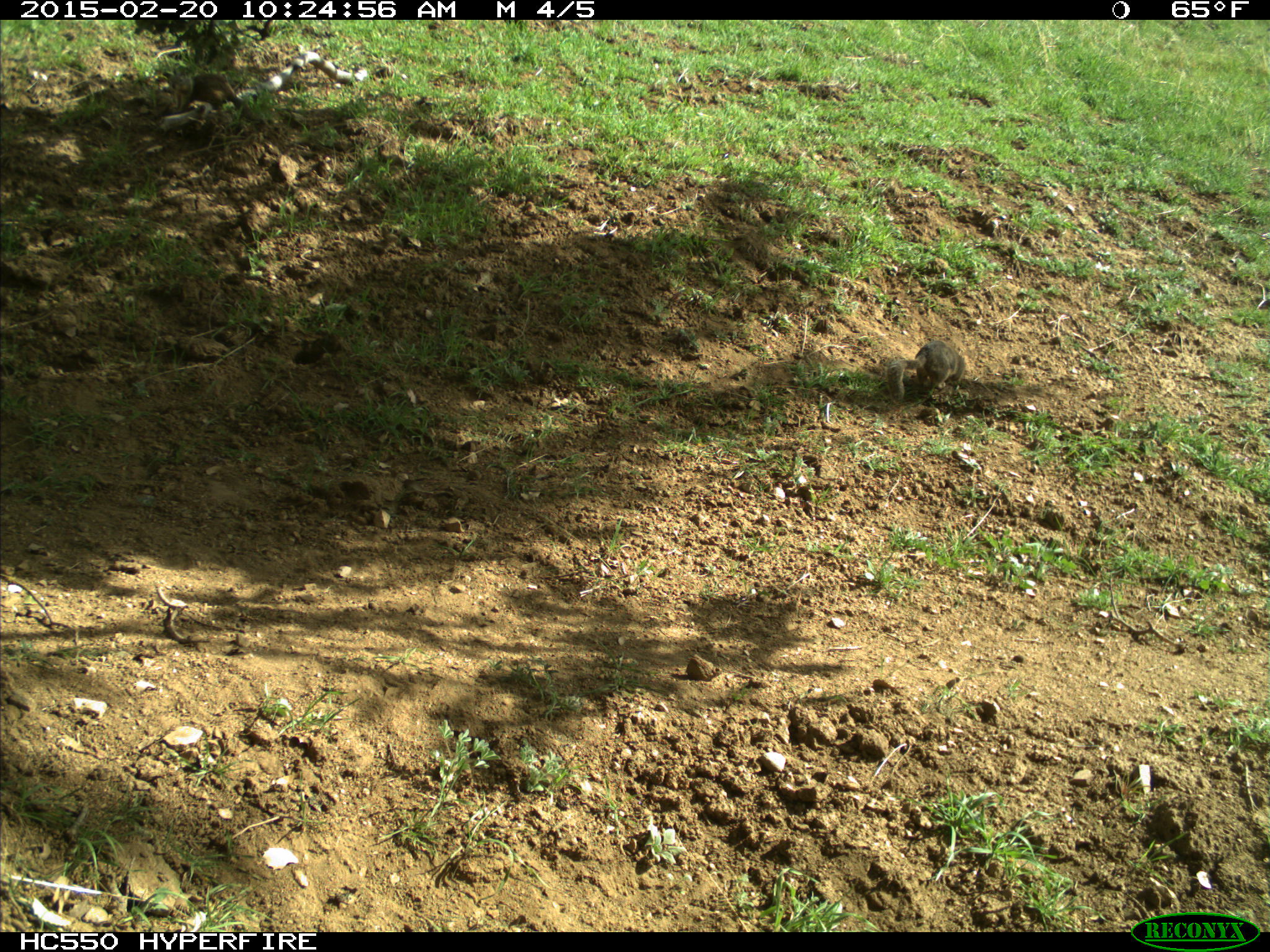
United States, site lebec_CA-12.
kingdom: Animalia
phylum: Chordata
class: Mammalia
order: Rodentia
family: Sciuridae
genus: Otospermophilus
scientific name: Otospermophilus beecheyi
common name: california ground squirrel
Otospermophilus beecheyi (california ground squirrel).